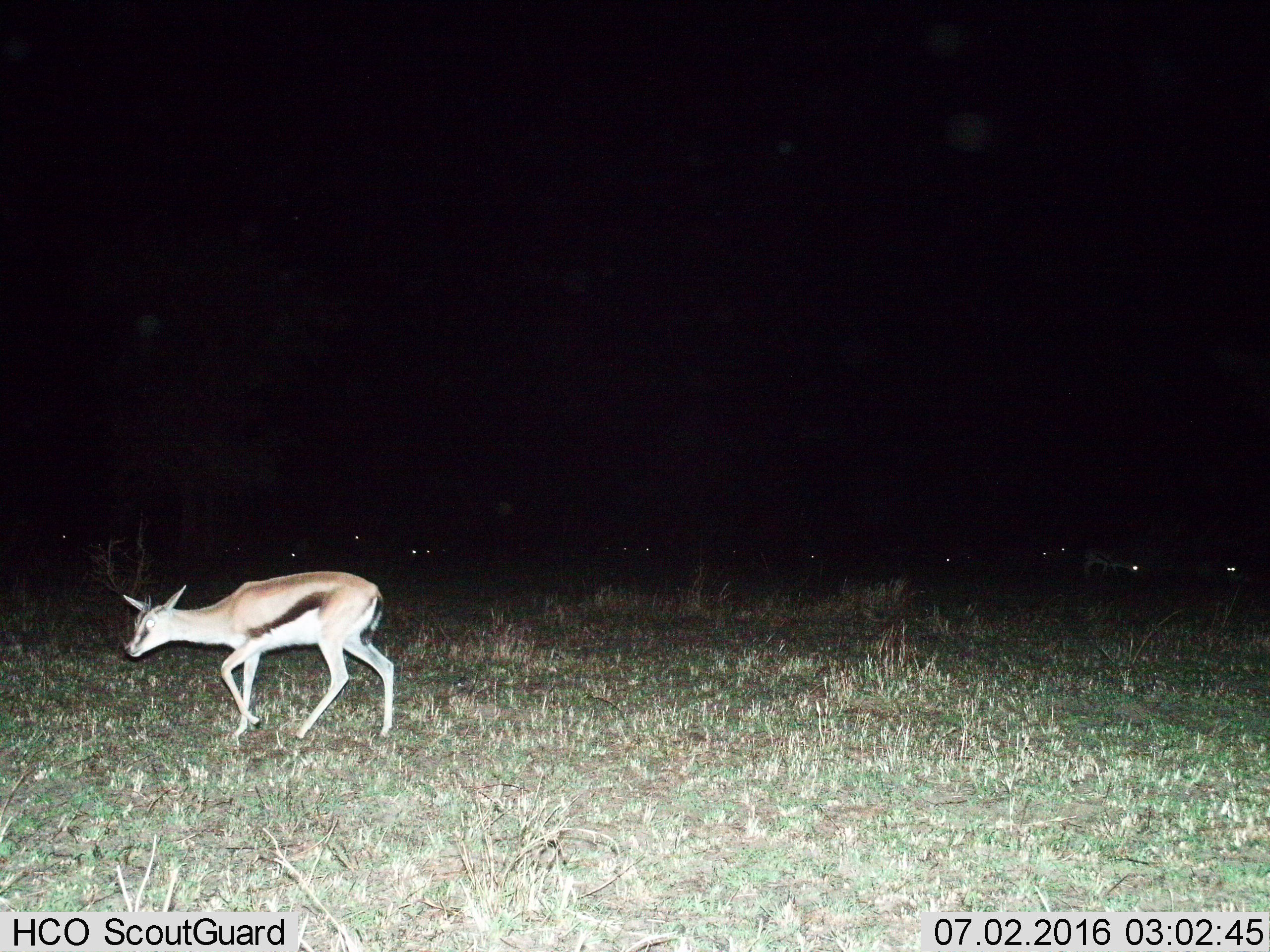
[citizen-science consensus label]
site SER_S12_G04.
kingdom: Animalia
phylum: Chordata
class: Mammalia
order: Artiodactyla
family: Bovidae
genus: Eudorcas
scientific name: Eudorcas thomsonii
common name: thomson's gazelle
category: gazellethomsons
Gazellethomsons (thomson's gazelle) (Eudorcas thomsonii), count 11-50. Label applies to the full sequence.